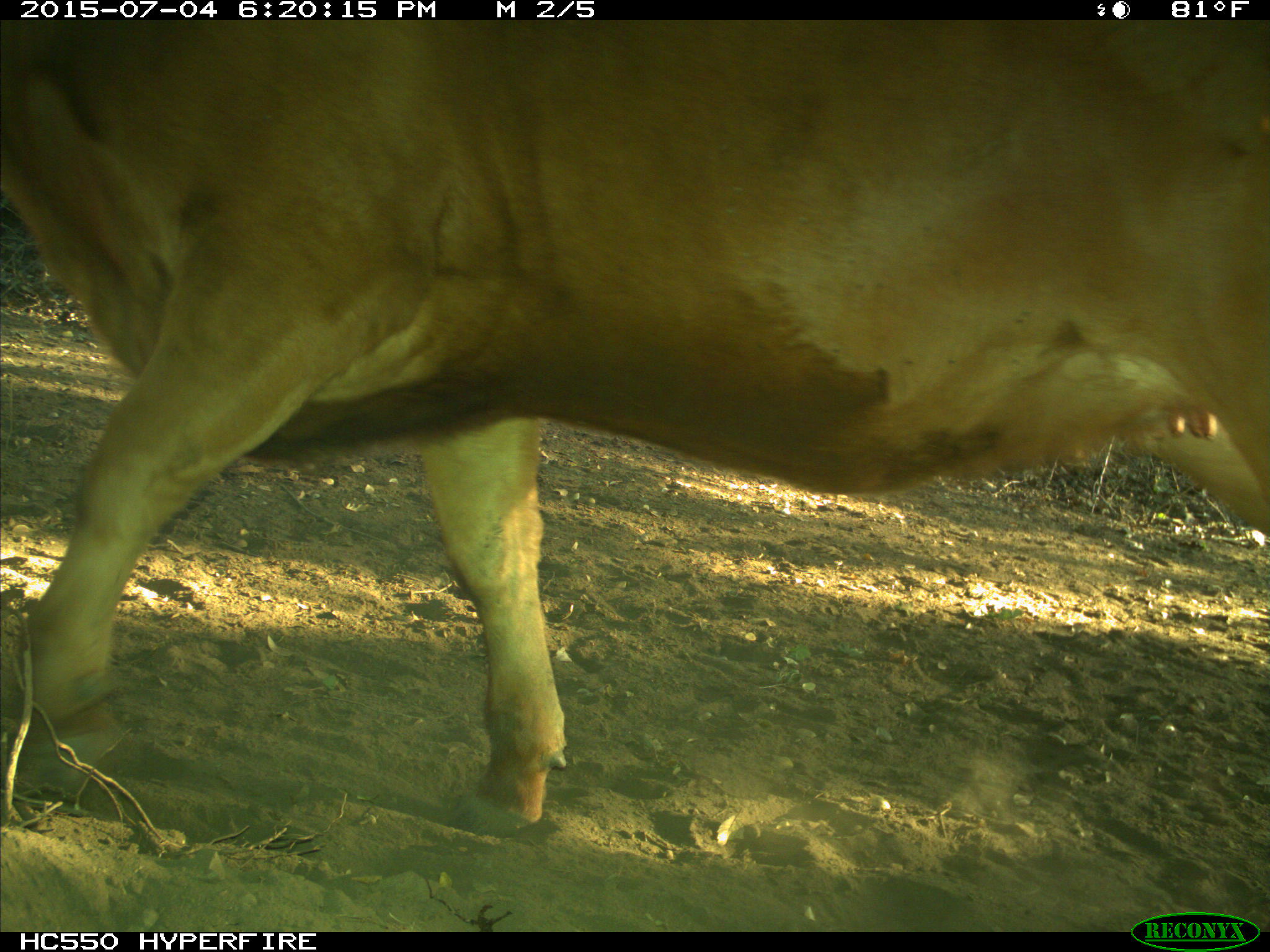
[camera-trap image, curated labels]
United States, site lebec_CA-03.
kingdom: Animalia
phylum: Chordata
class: Mammalia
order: Artiodactyla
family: Bovidae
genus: Bos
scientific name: Bos taurus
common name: domestic cow